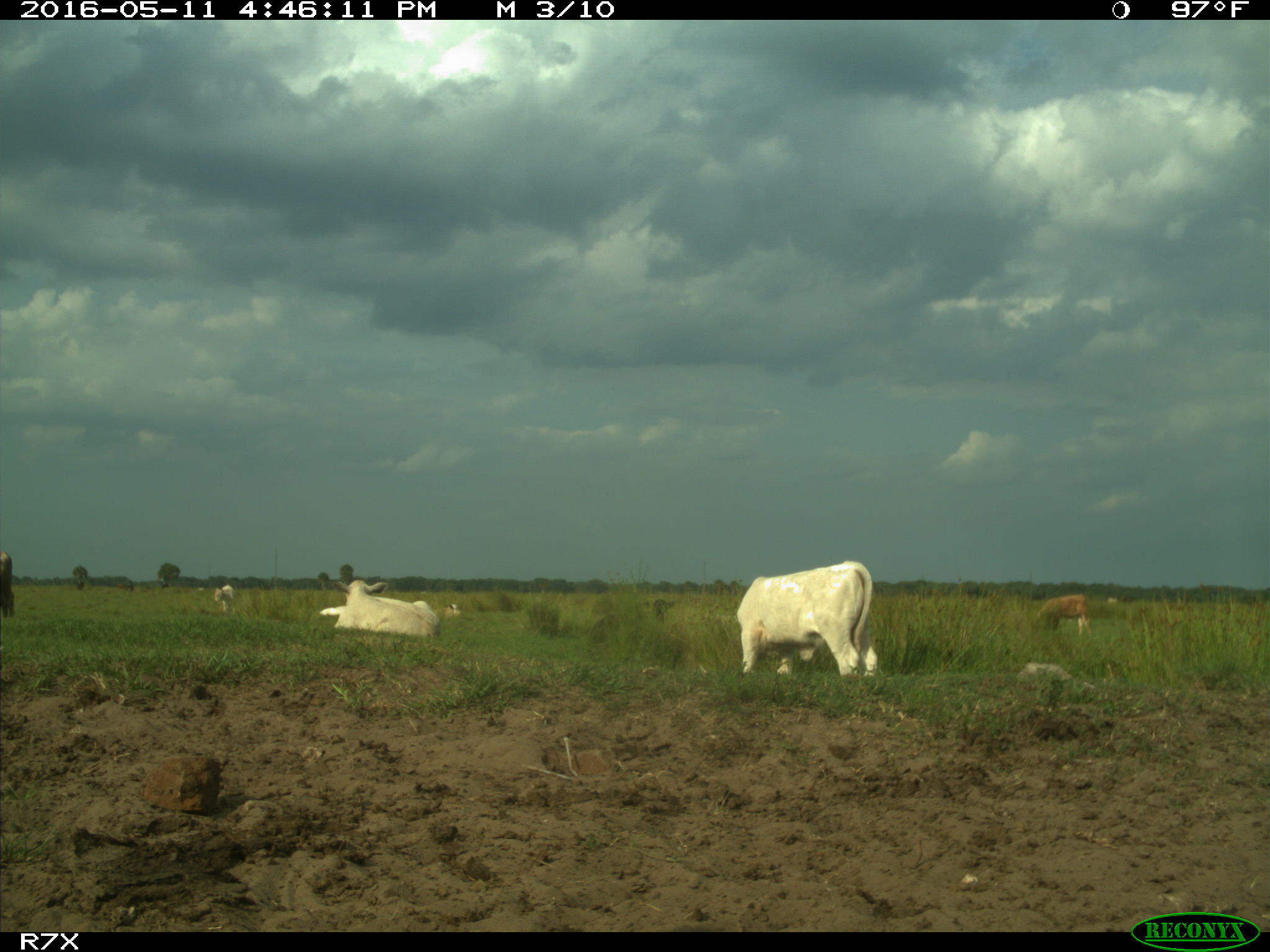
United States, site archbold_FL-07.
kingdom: Animalia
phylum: Chordata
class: Mammalia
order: Artiodactyla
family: Bovidae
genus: Bos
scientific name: Bos taurus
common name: domestic cow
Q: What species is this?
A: Bos taurus (domestic cow).